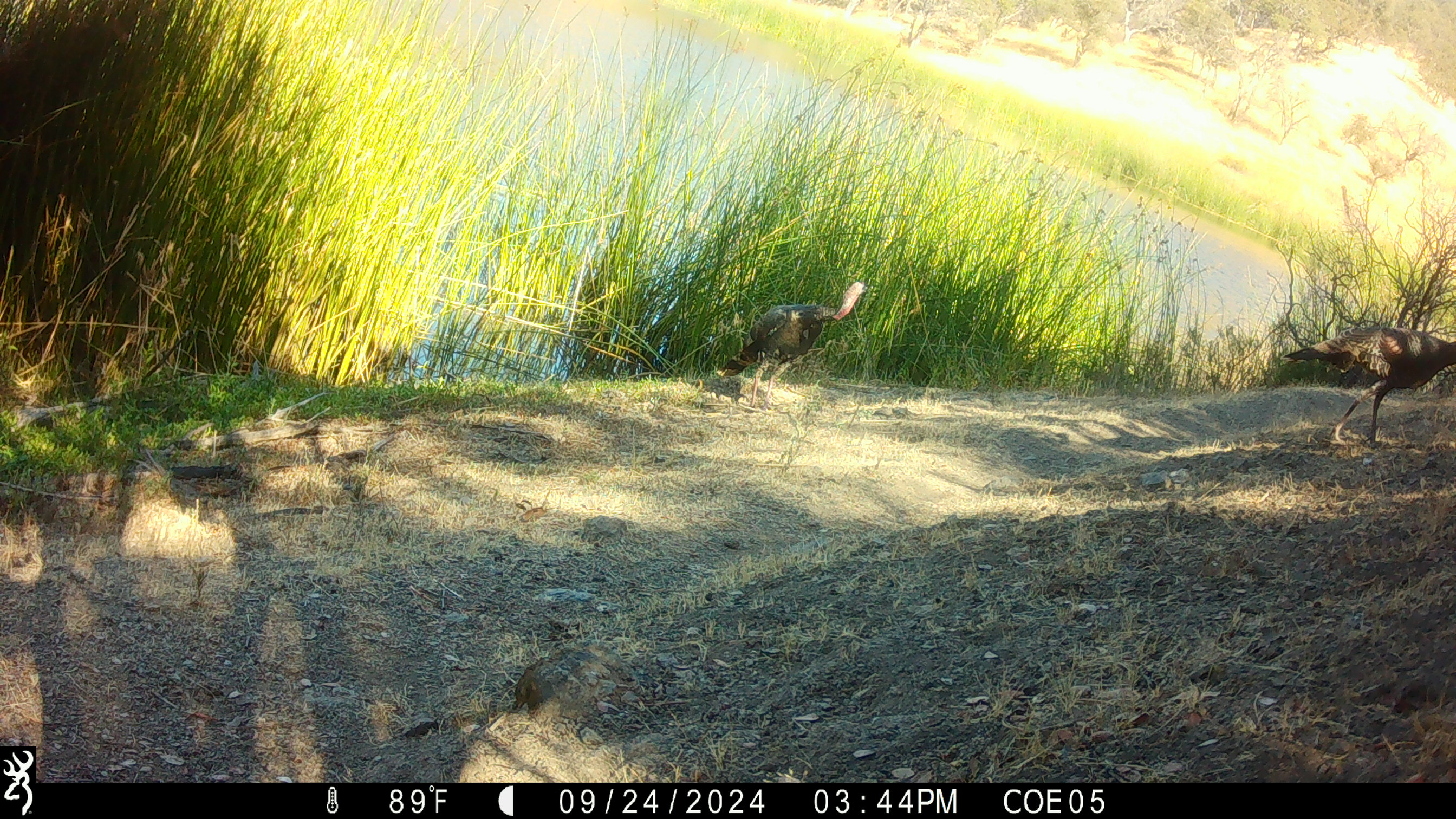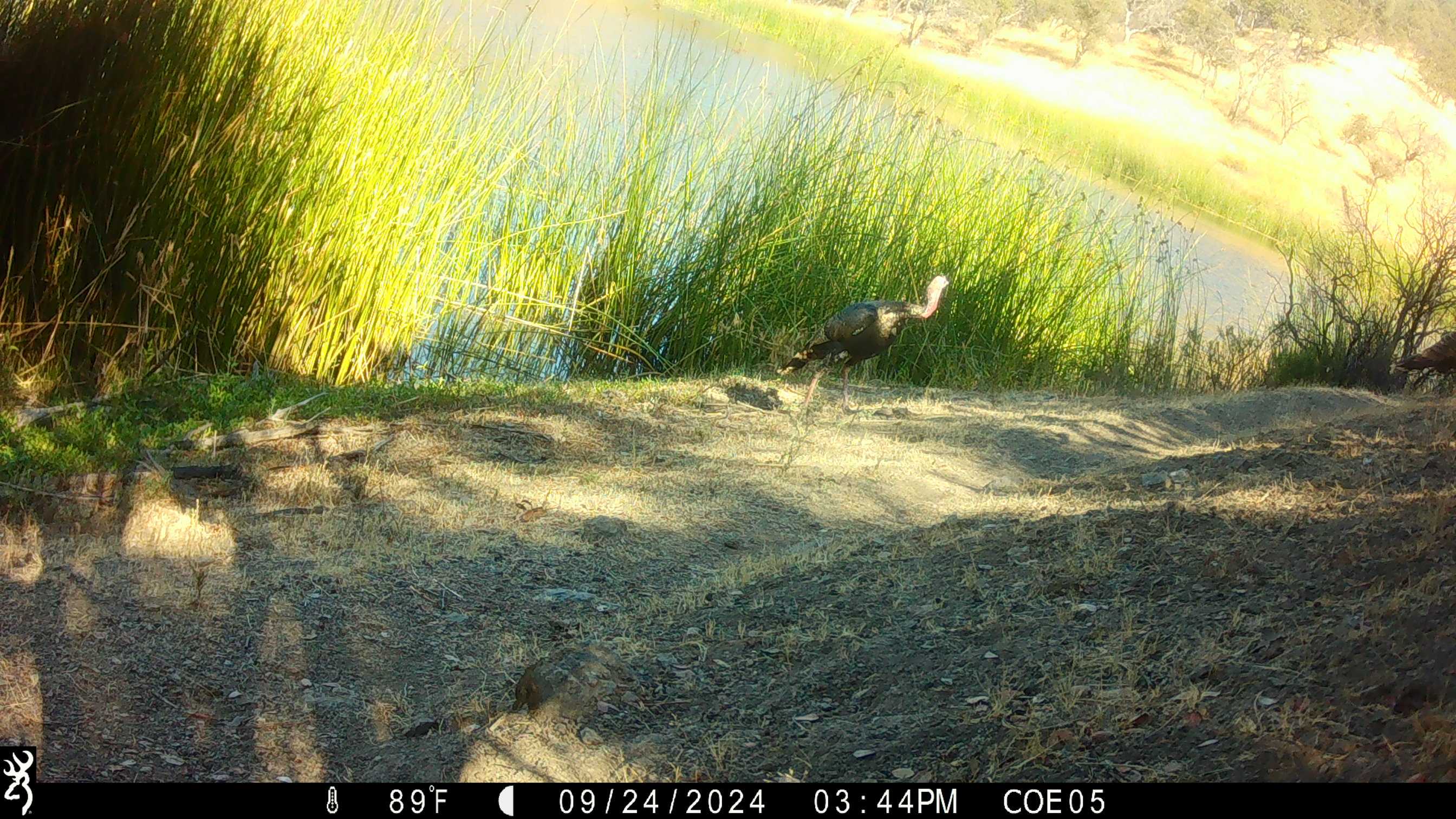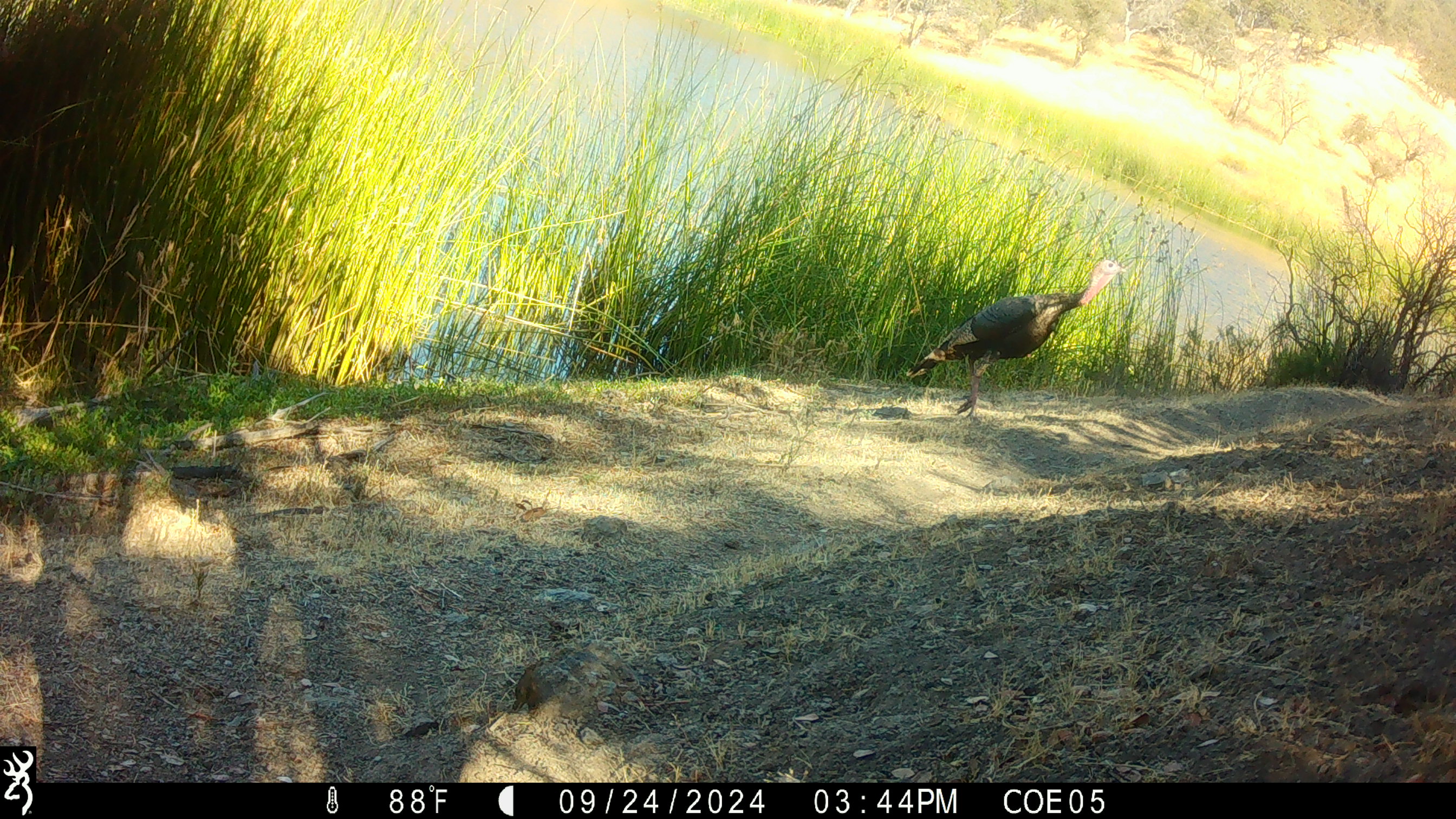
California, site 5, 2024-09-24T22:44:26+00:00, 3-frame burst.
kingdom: Animalia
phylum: Chordata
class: Aves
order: Galliformes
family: Phasianidae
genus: Meleagris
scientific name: Meleagris gallopavo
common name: turkey